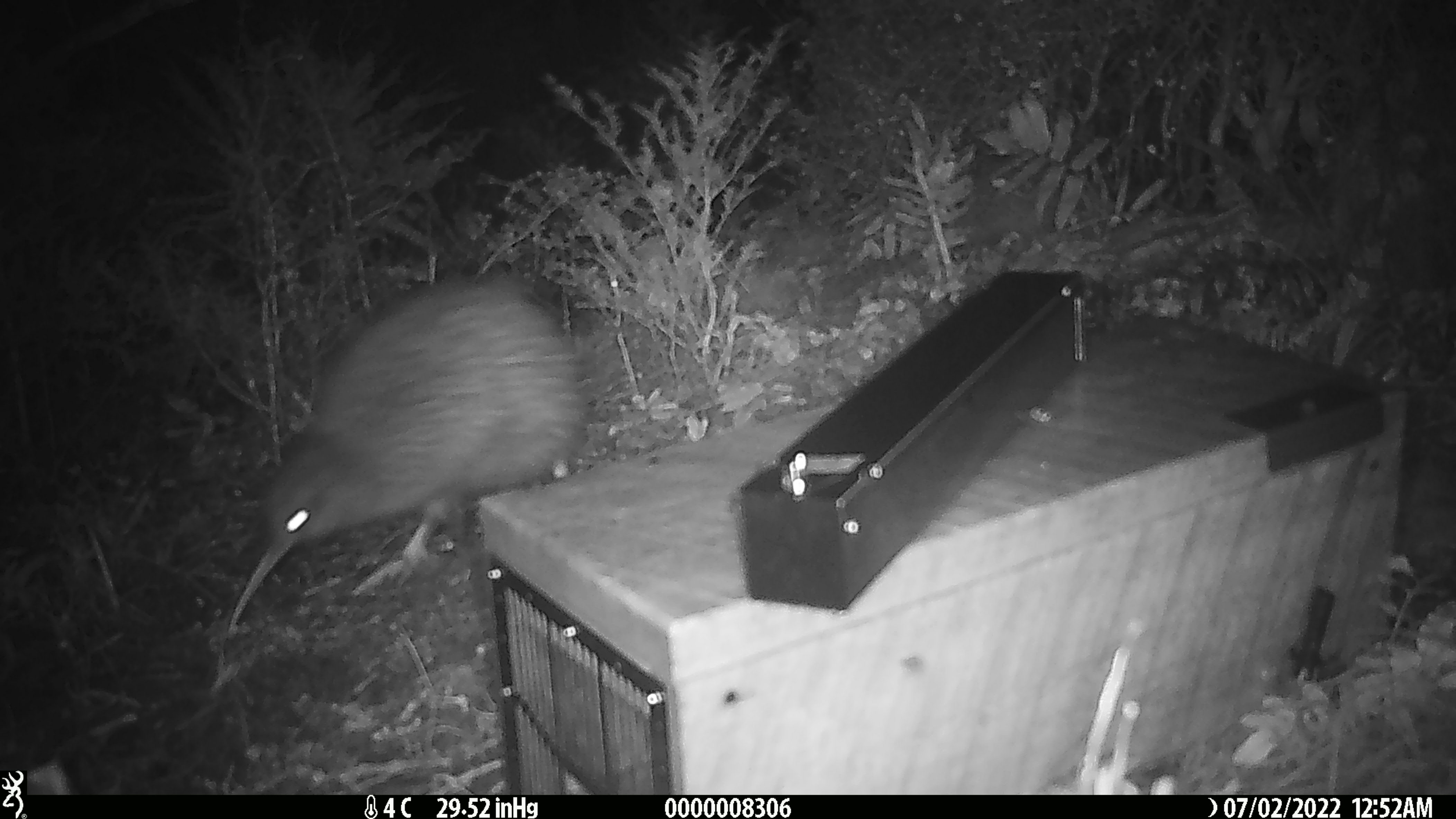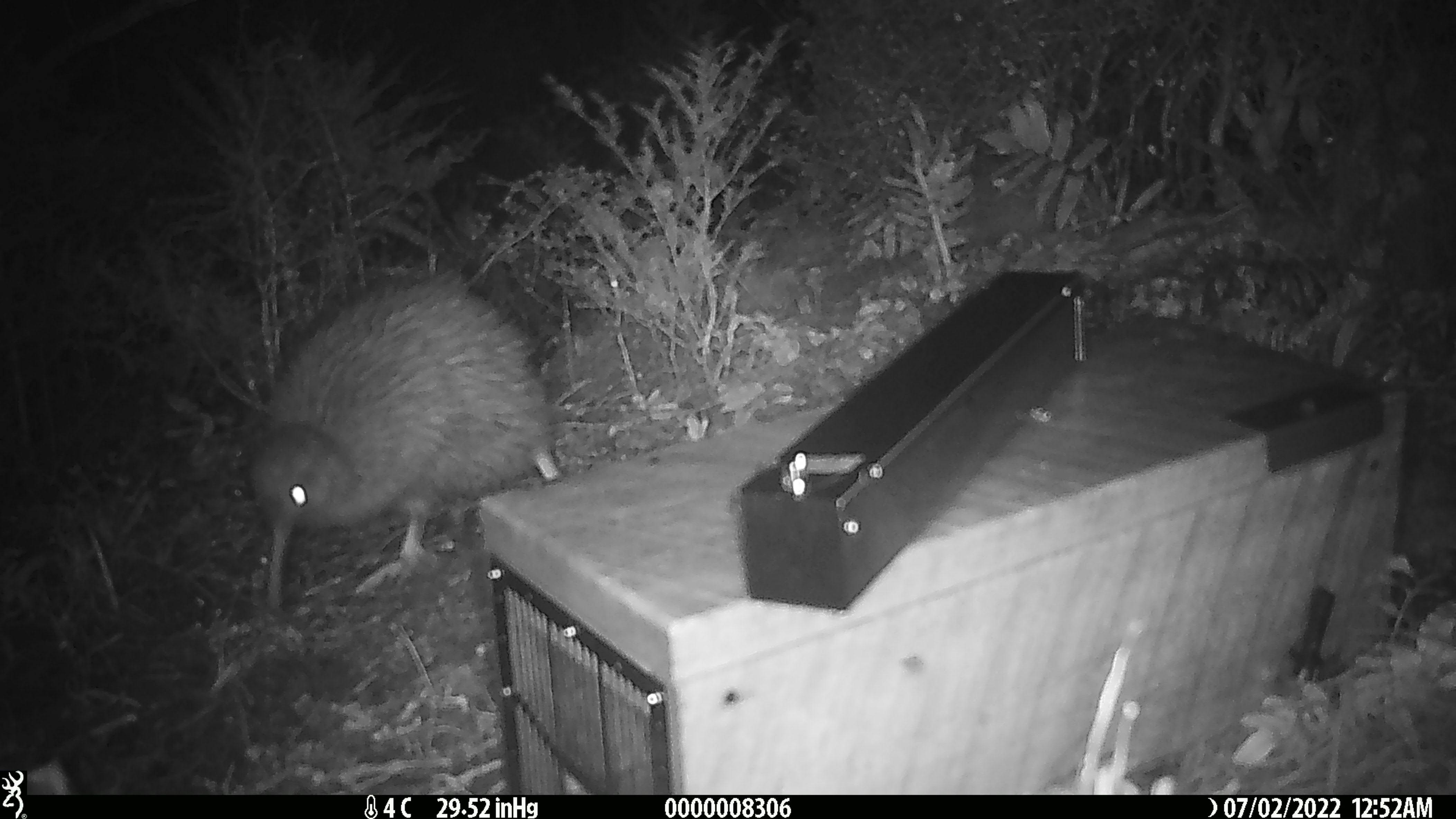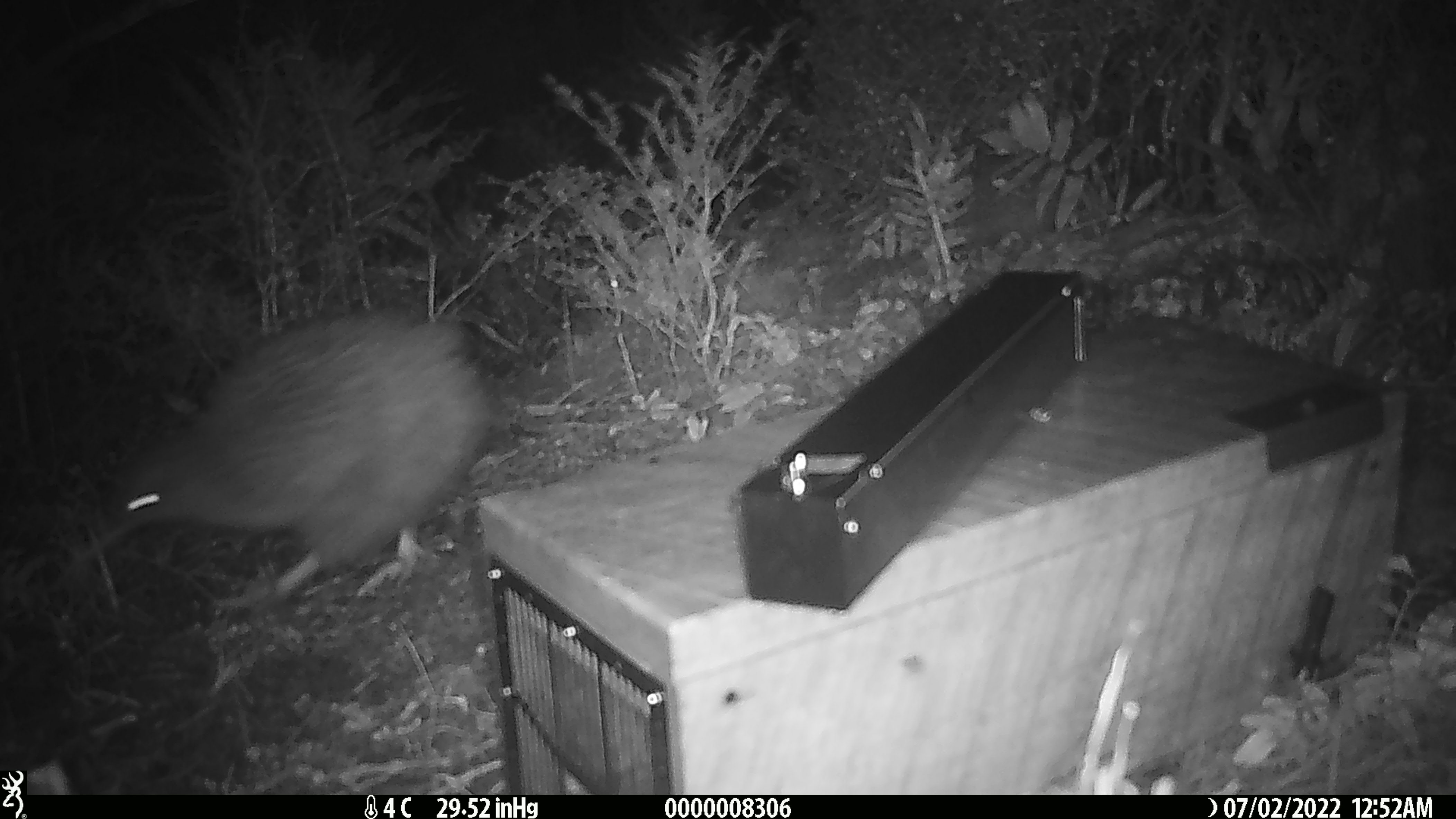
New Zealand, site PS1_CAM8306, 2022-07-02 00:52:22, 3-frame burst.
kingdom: Animalia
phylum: Chordata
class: Aves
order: Apterygiformes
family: Apterygidae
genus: Apteryx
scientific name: Apteryx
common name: kiwi